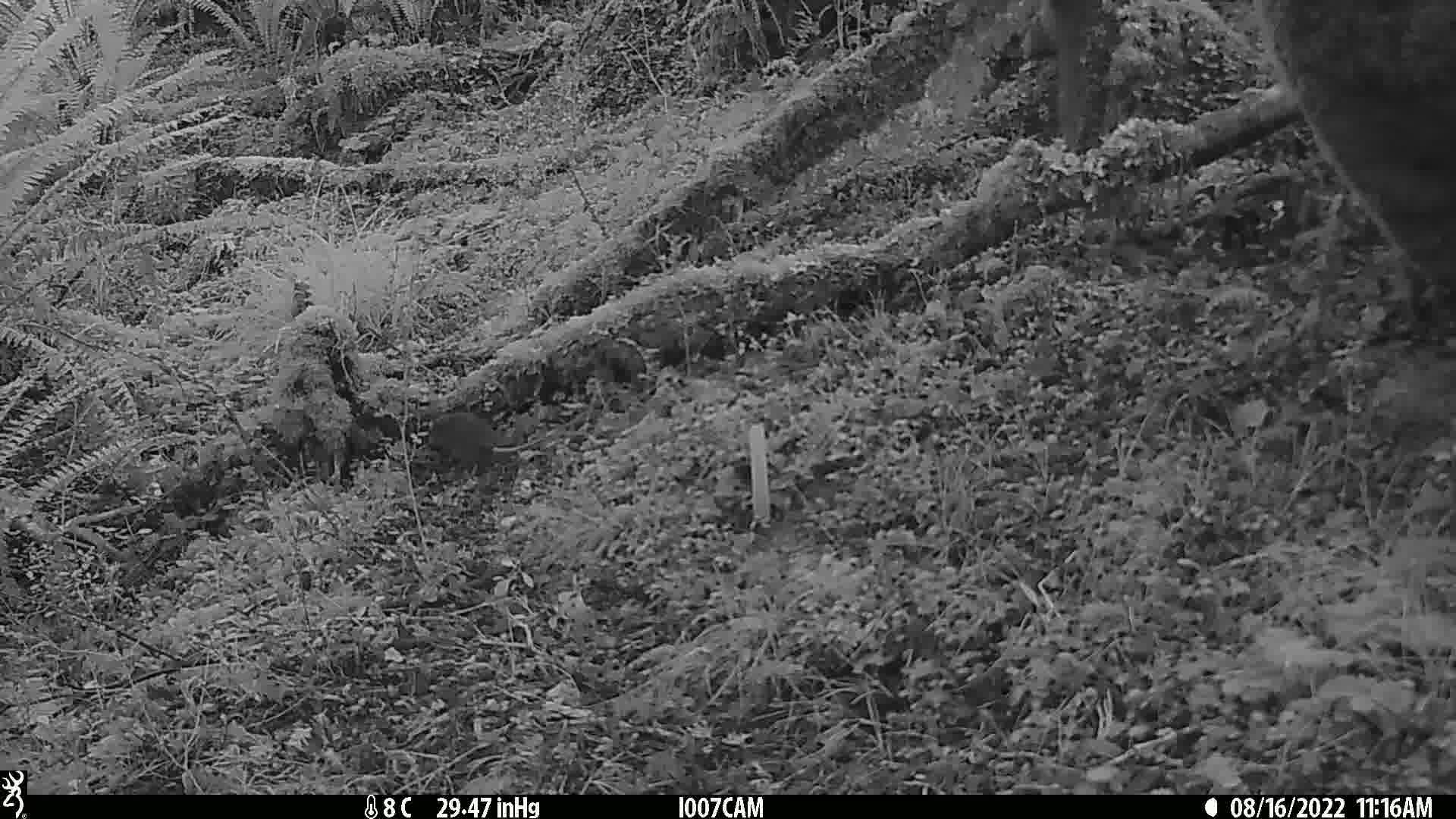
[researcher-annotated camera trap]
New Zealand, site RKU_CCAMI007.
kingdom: Animalia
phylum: Chordata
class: Mammalia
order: Rodentia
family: Muridae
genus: Rattus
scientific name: Rattus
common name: rat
Rat (Rattus).